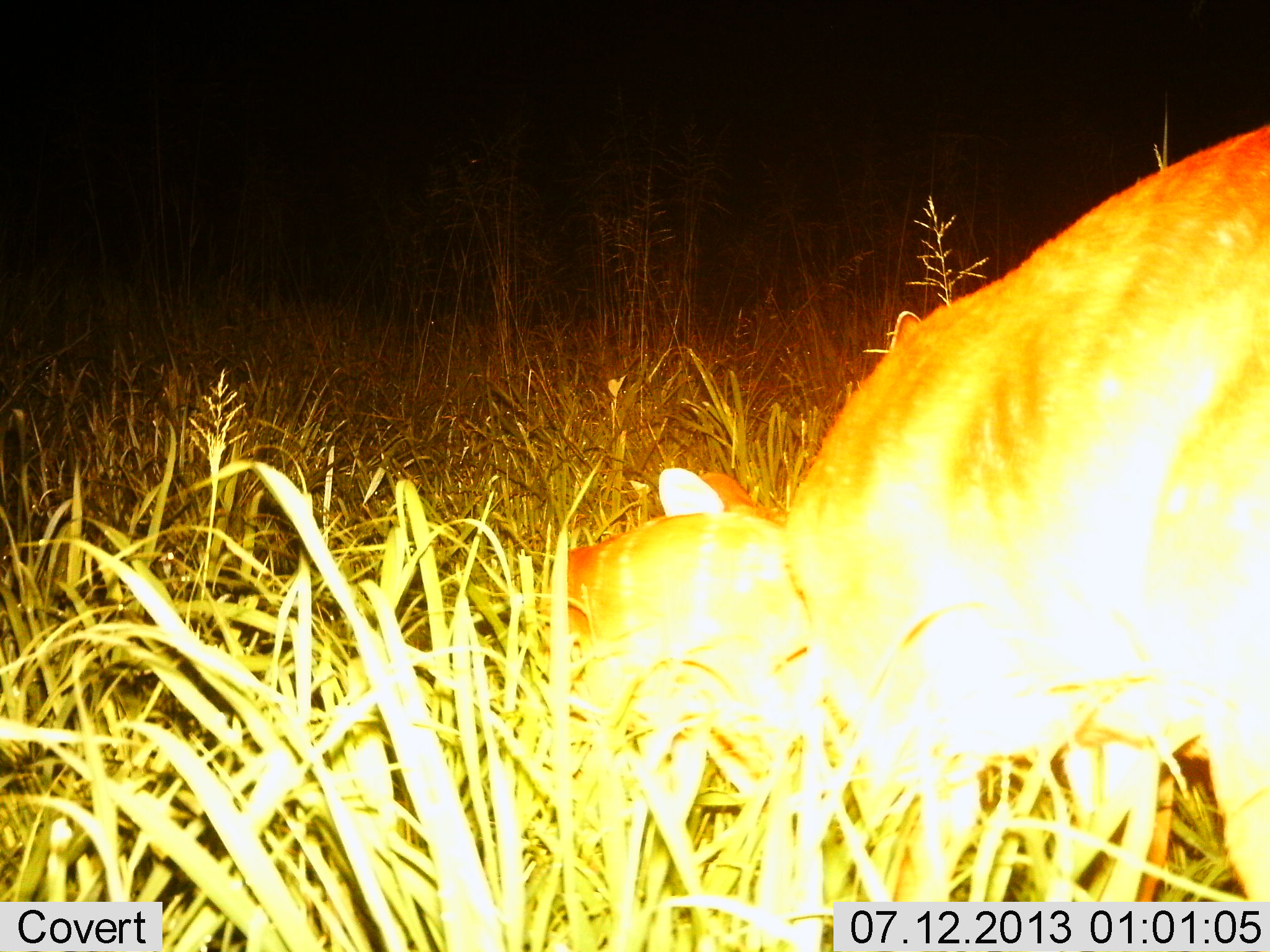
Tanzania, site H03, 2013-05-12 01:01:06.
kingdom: Animalia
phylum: Chordata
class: Mammalia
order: Artiodactyla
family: Bovidae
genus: Redunca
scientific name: Redunca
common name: reedbuck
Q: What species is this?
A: Reedbuck (Redunca).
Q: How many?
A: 2.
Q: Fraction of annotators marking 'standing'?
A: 67%.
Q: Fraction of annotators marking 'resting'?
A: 0%.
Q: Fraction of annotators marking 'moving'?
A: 11%.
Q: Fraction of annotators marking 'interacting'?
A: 11%.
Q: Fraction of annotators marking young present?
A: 56%.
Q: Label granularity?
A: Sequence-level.